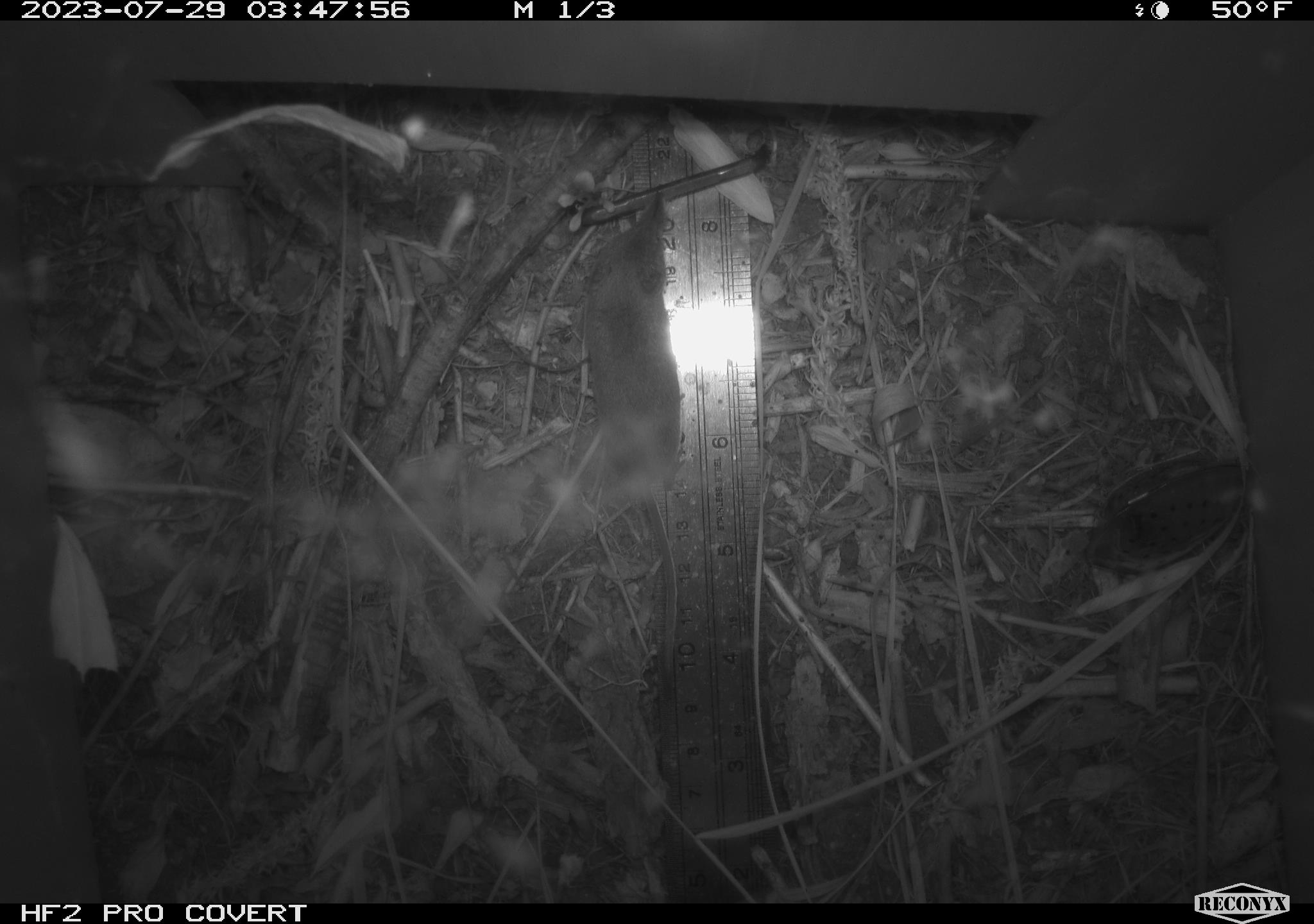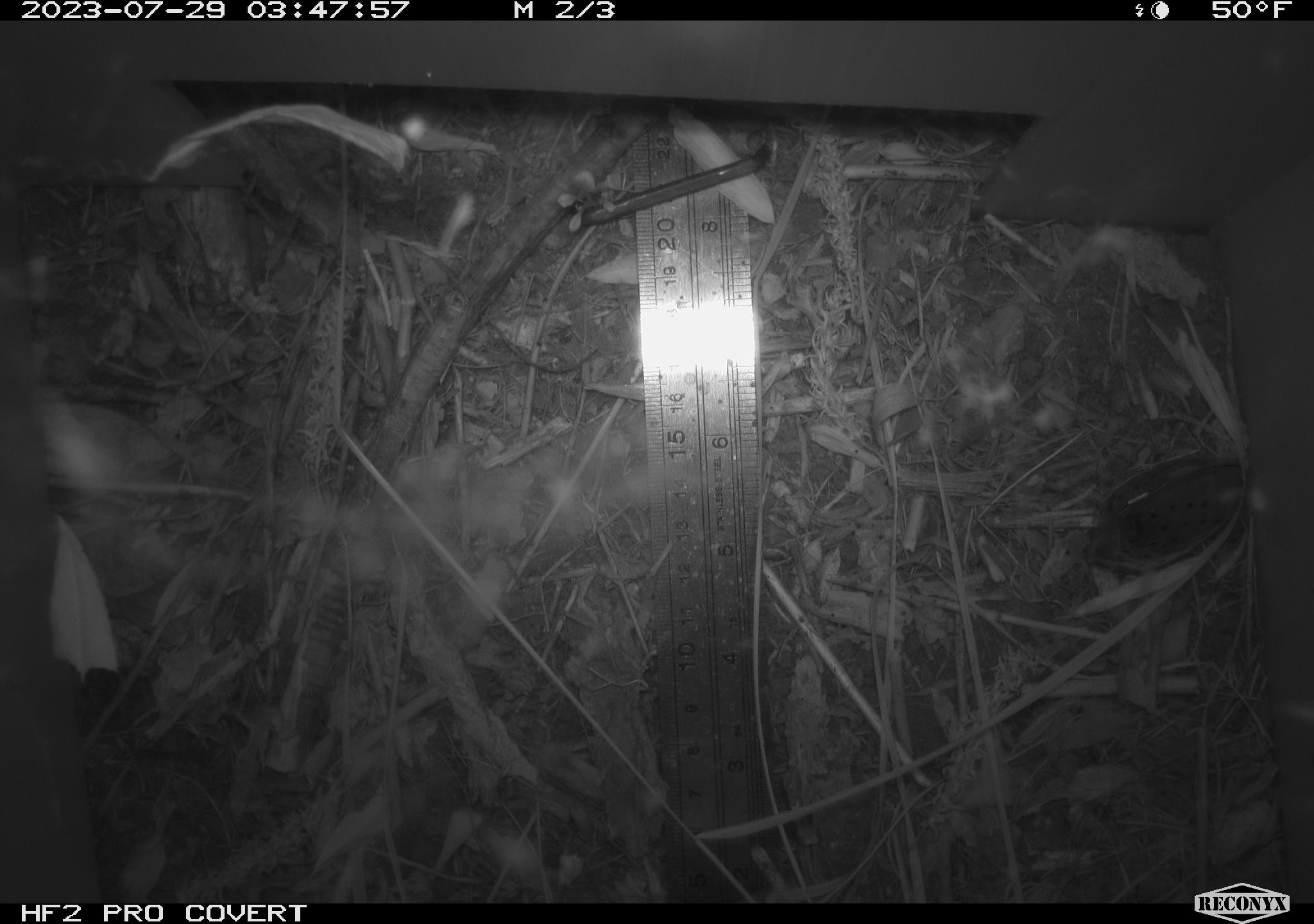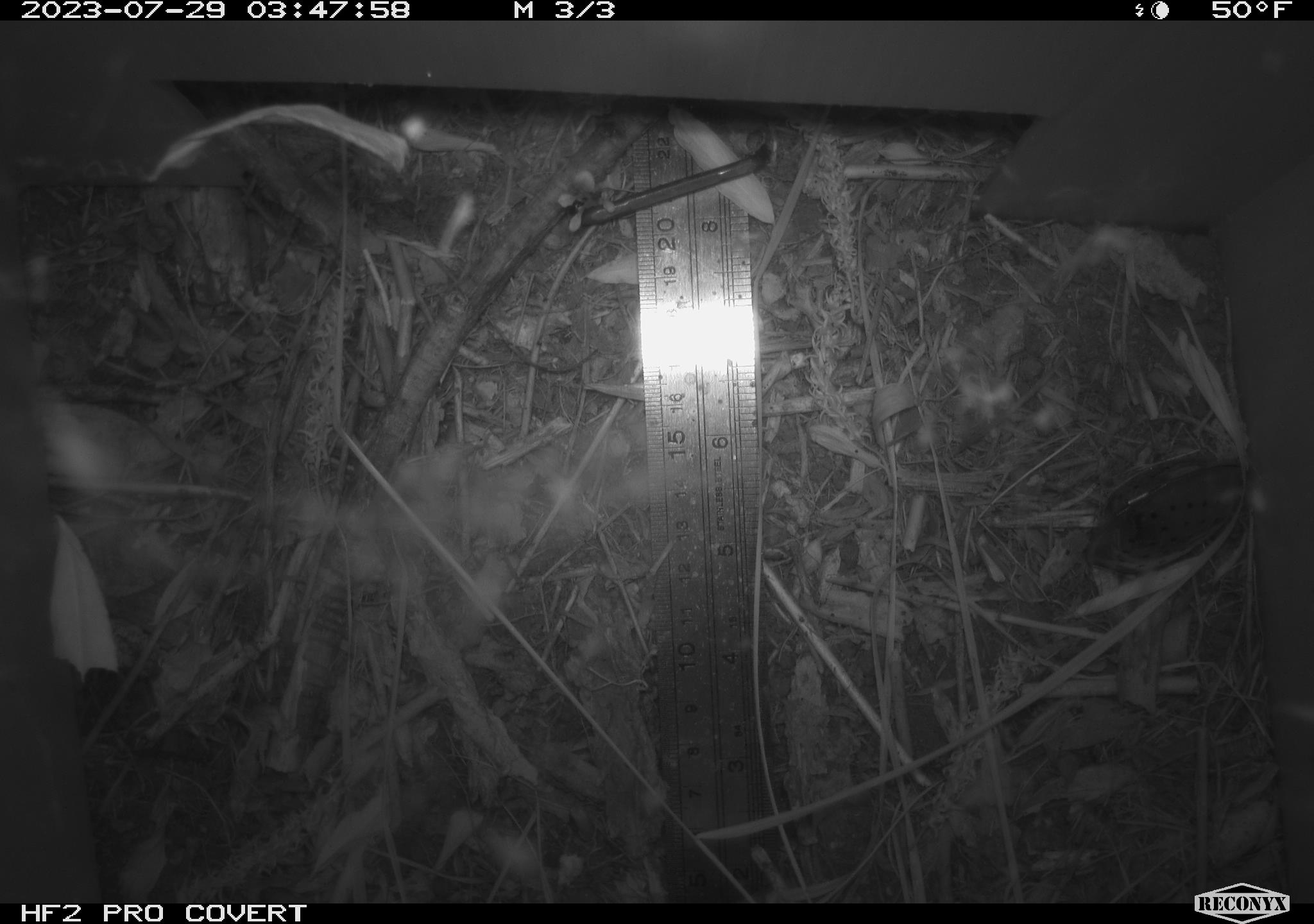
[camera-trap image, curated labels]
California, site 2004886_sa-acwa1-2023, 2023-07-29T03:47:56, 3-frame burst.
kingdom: Animalia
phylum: Chordata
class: Mammalia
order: Eulipotyphla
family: Soricidae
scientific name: Soricidae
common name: shrews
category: soricidae family